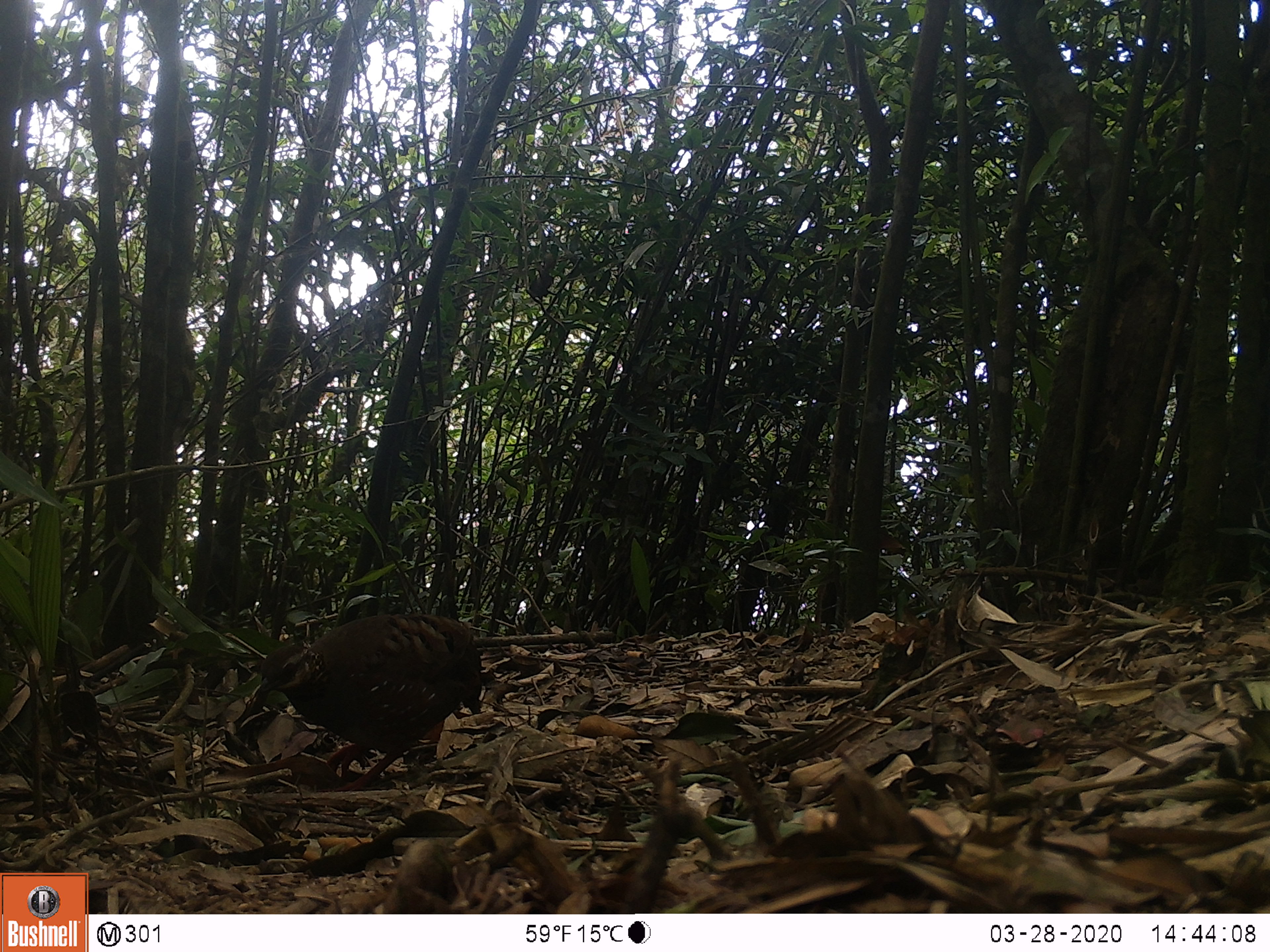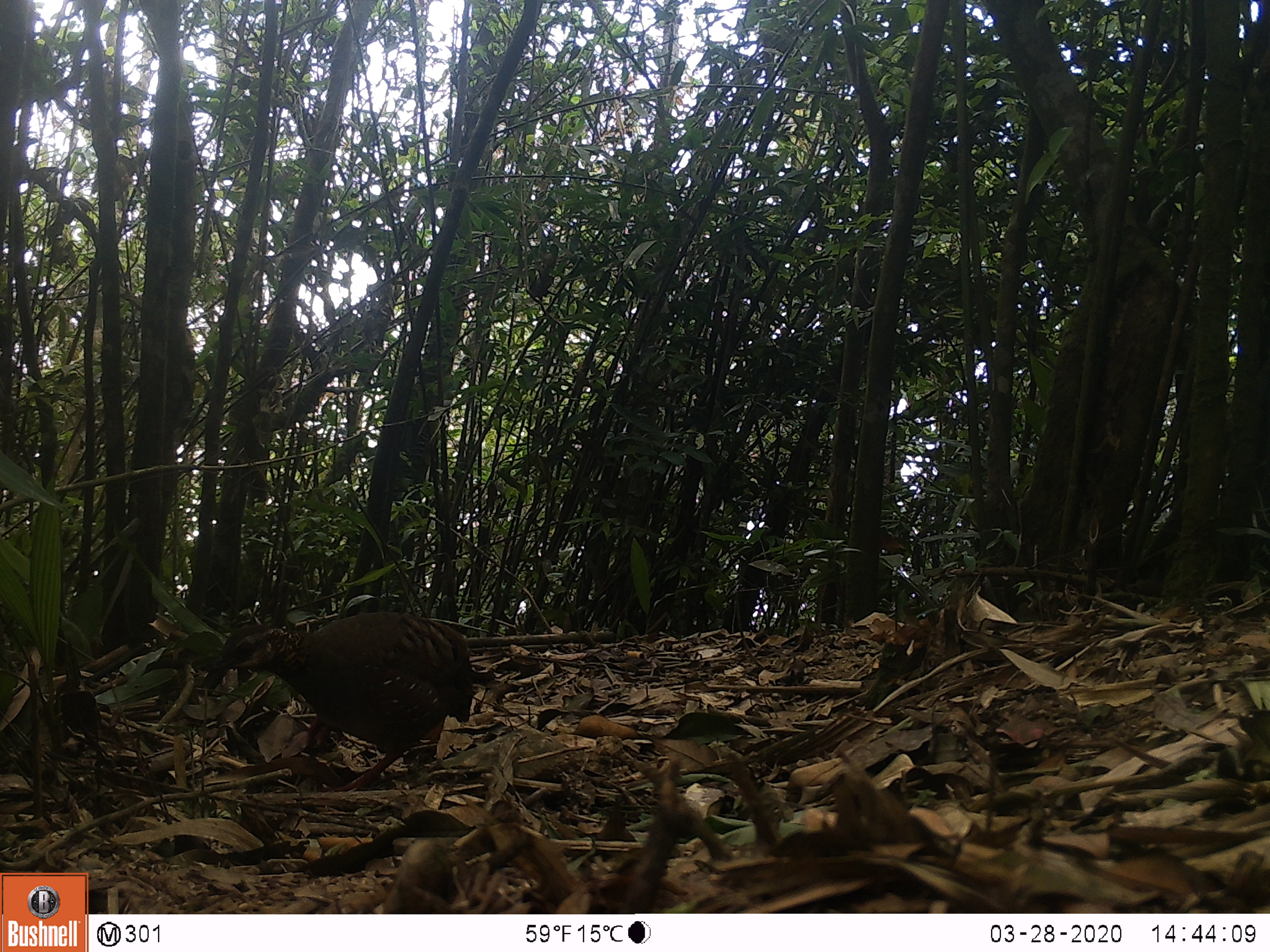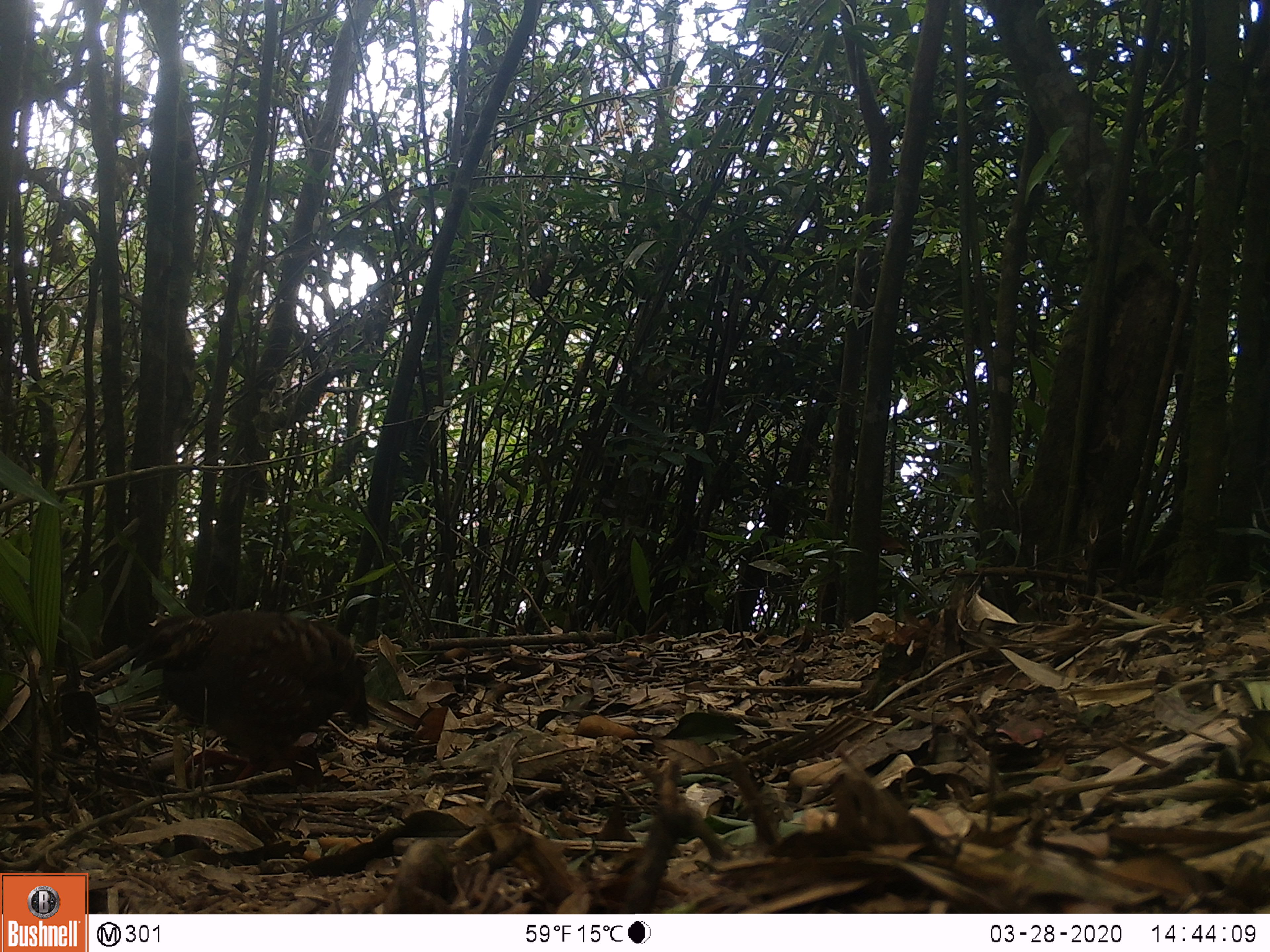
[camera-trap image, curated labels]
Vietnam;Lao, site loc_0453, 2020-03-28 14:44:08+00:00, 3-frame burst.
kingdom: Animalia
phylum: Chordata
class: Aves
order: Galliformes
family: Phasianidae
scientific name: Phasianidae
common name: partridge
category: unidentified partridge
Unidentified partridge (partridge) (Phasianidae). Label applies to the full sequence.